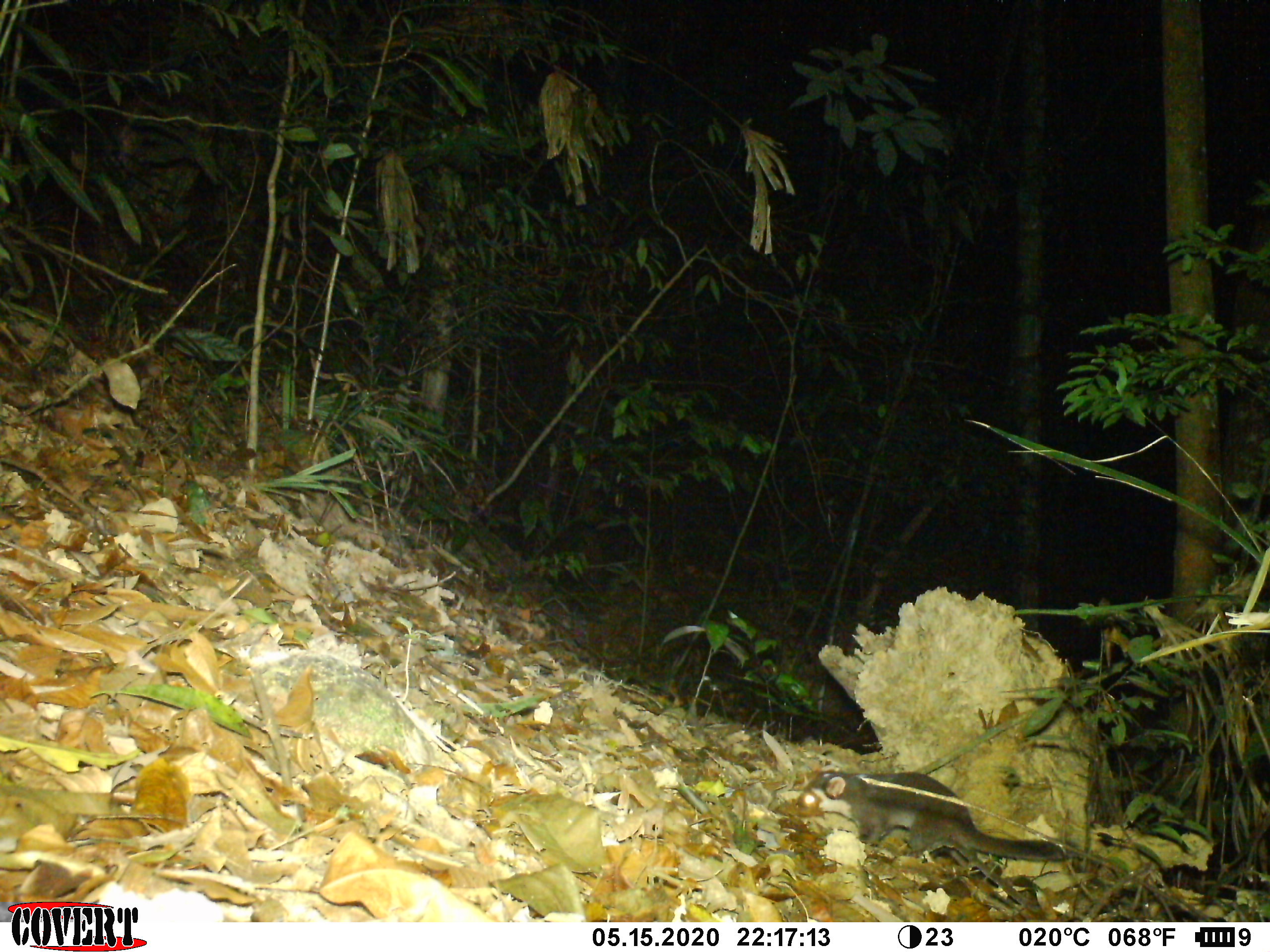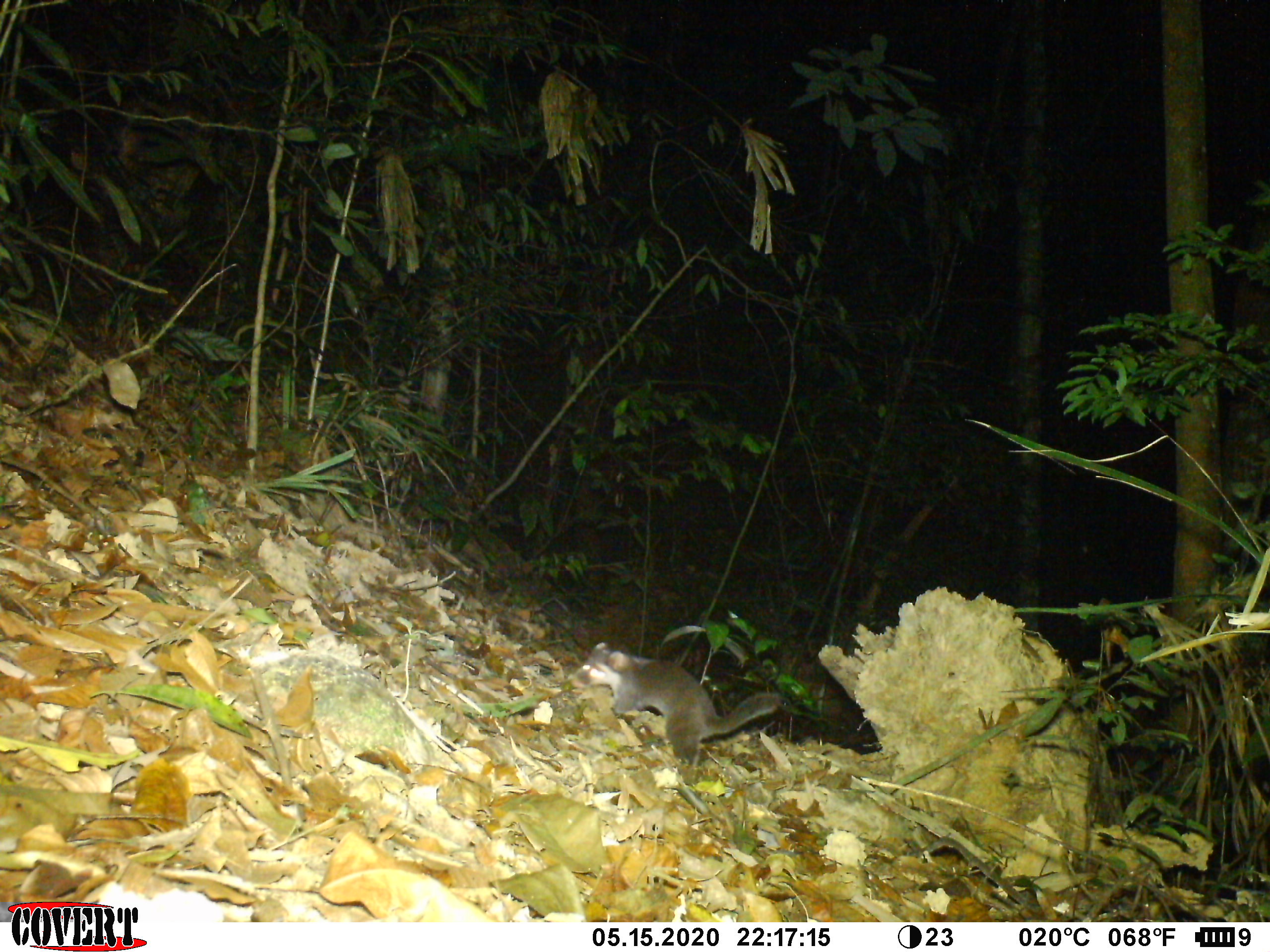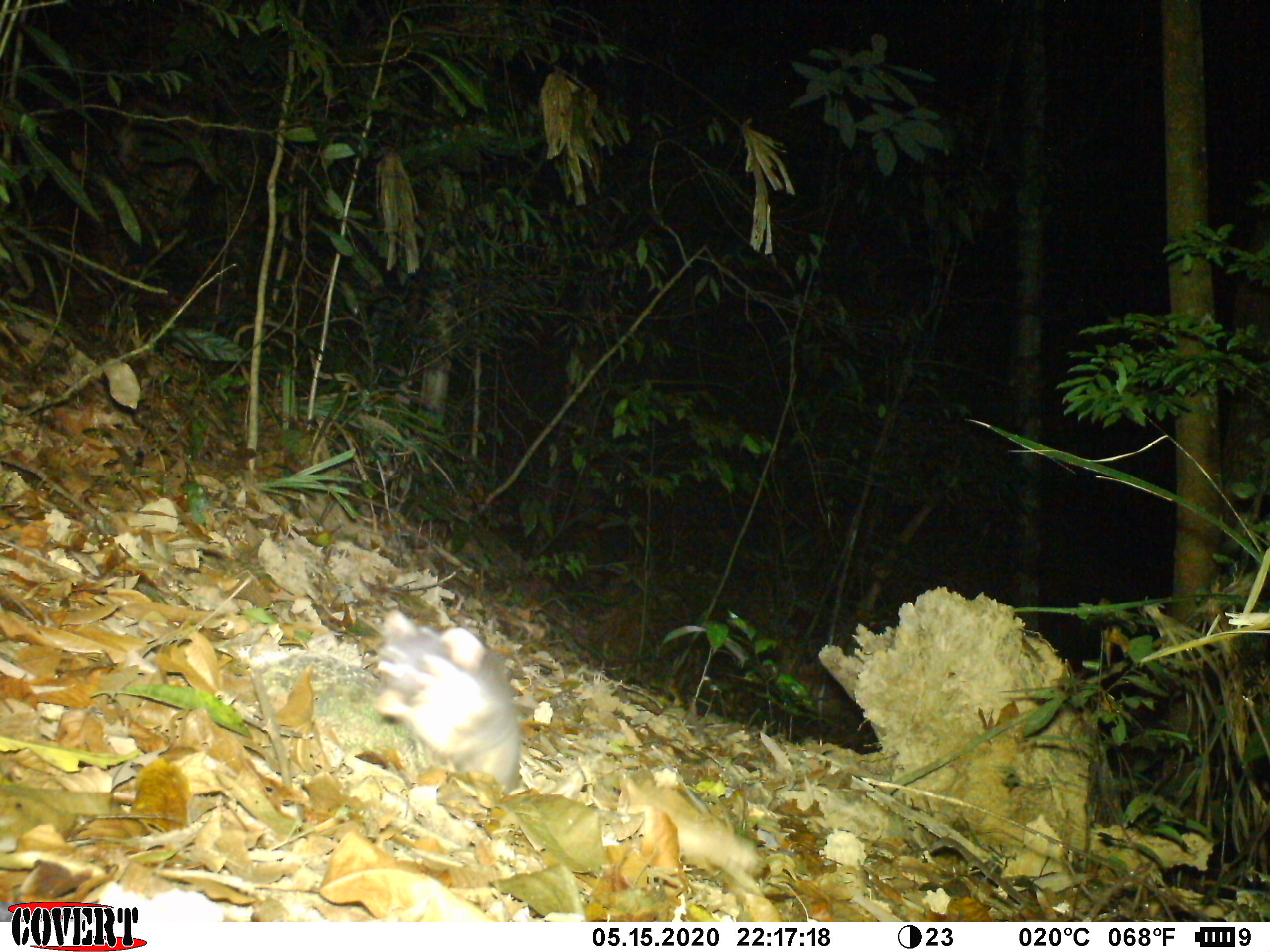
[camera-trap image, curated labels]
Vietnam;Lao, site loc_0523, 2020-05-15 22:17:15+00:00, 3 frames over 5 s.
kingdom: Animalia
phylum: Chordata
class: Mammalia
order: Carnivora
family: Mustelidae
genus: Melogale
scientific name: Melogale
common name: ferret badger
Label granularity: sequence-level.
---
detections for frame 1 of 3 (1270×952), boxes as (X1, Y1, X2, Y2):
ferret badger: (797, 768, 1069, 862)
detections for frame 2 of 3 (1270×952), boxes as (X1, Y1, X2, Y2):
ferret badger: (569, 641, 783, 766)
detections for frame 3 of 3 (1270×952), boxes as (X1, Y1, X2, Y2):
ferret badger: (376, 606, 523, 792)